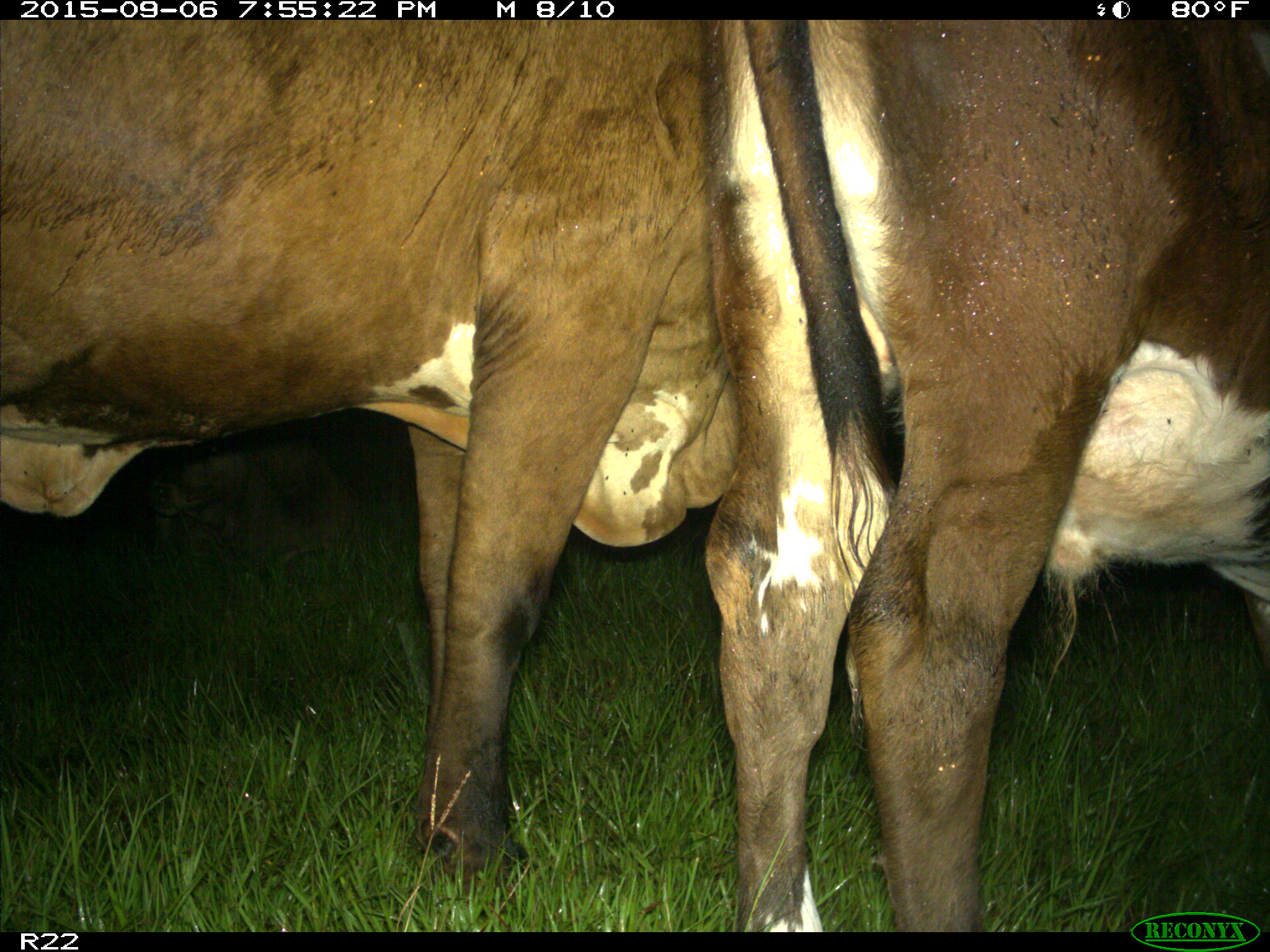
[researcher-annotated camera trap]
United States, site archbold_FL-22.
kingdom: Animalia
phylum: Chordata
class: Mammalia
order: Artiodactyla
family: Bovidae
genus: Bos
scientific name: Bos taurus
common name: domestic cow